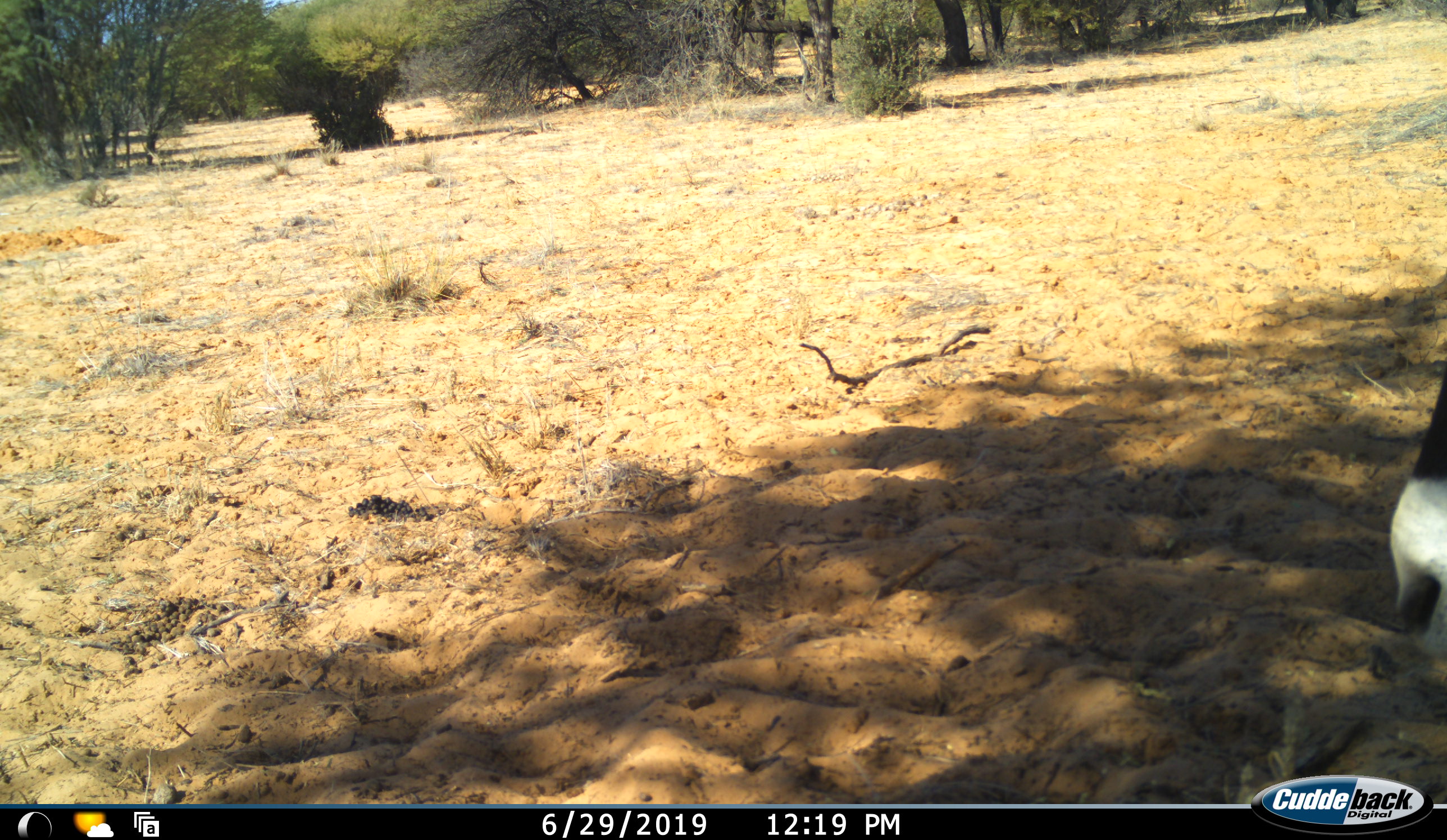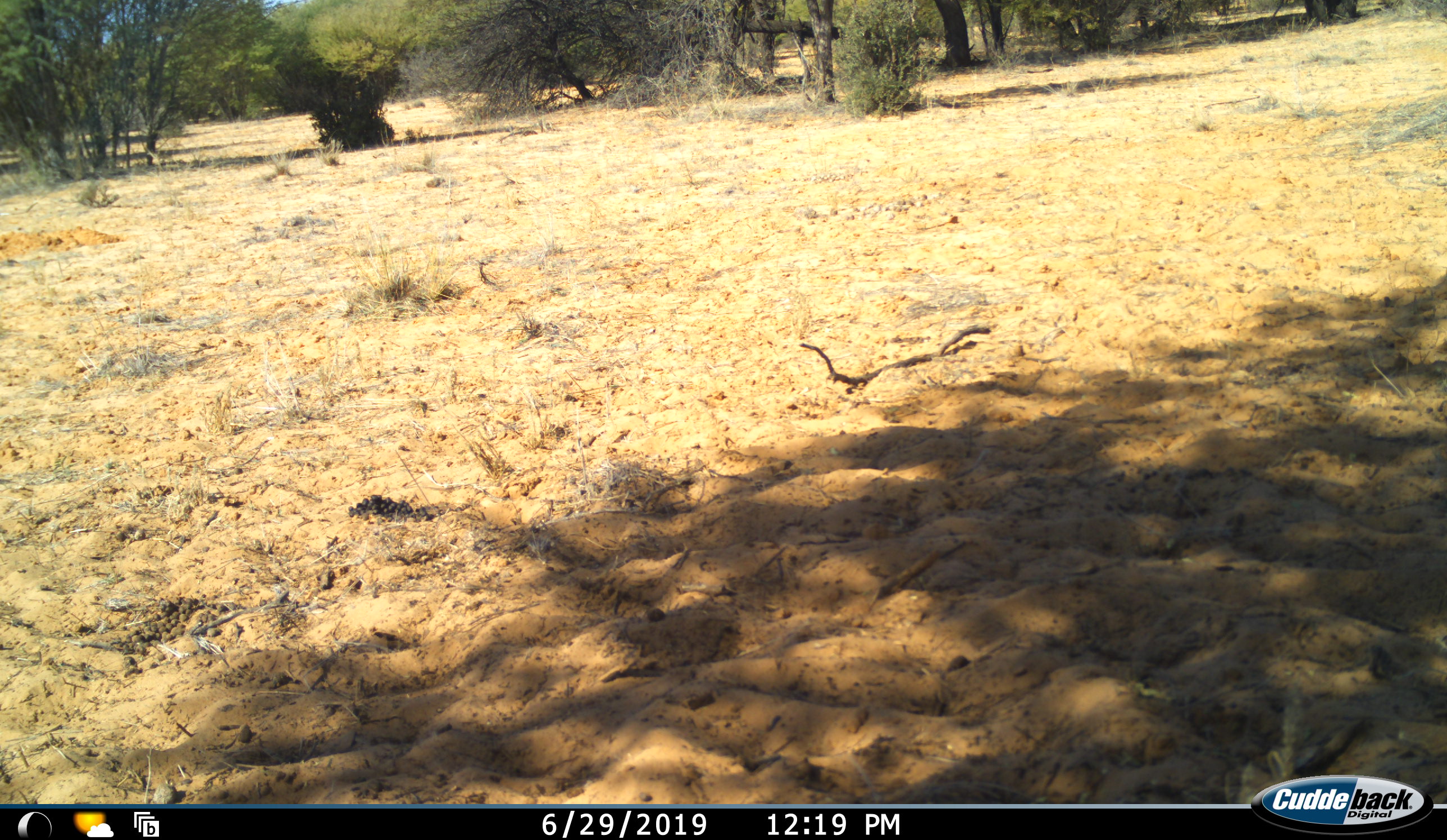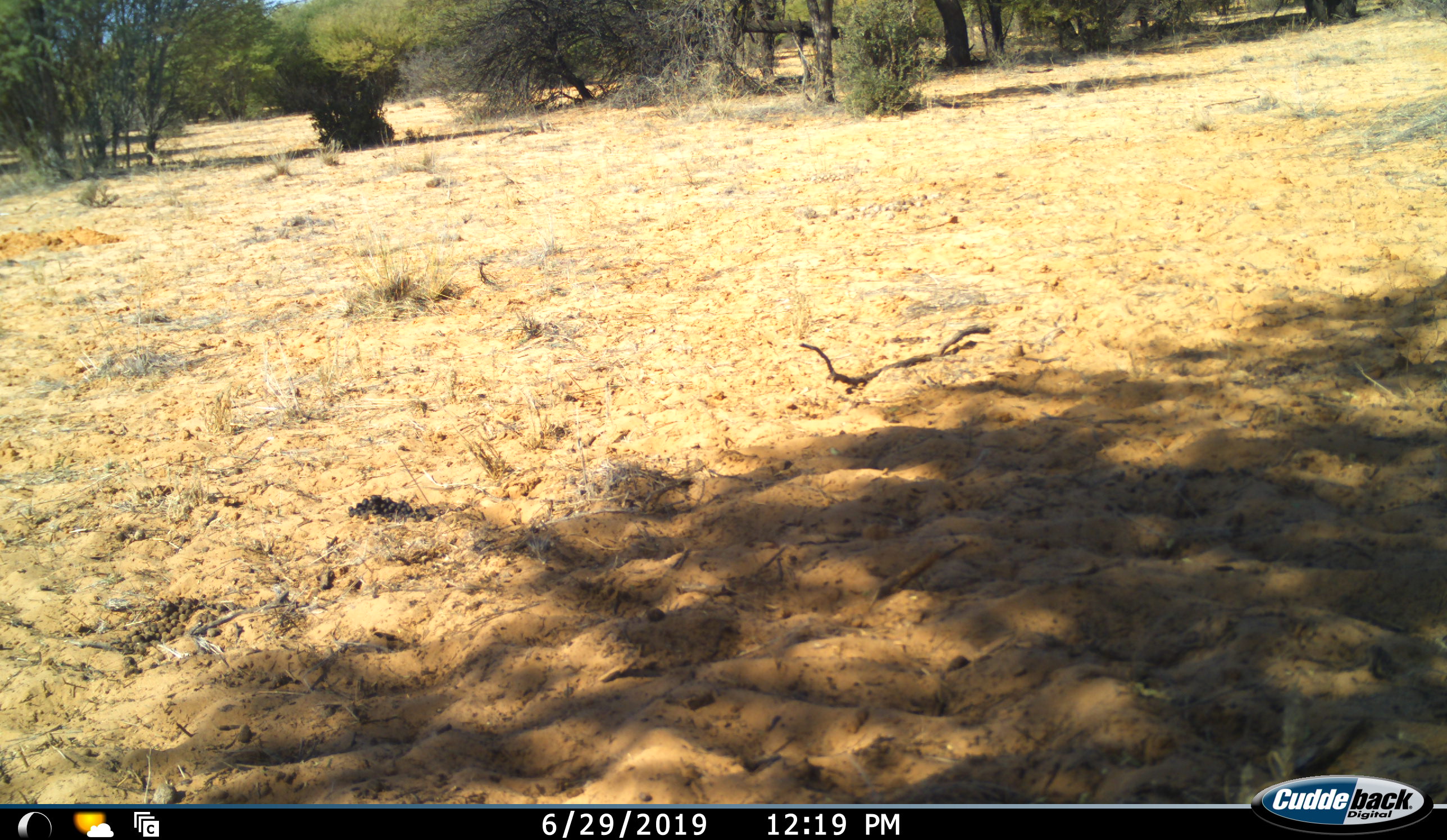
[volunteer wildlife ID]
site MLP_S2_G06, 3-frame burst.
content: unidentified animal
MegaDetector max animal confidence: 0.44